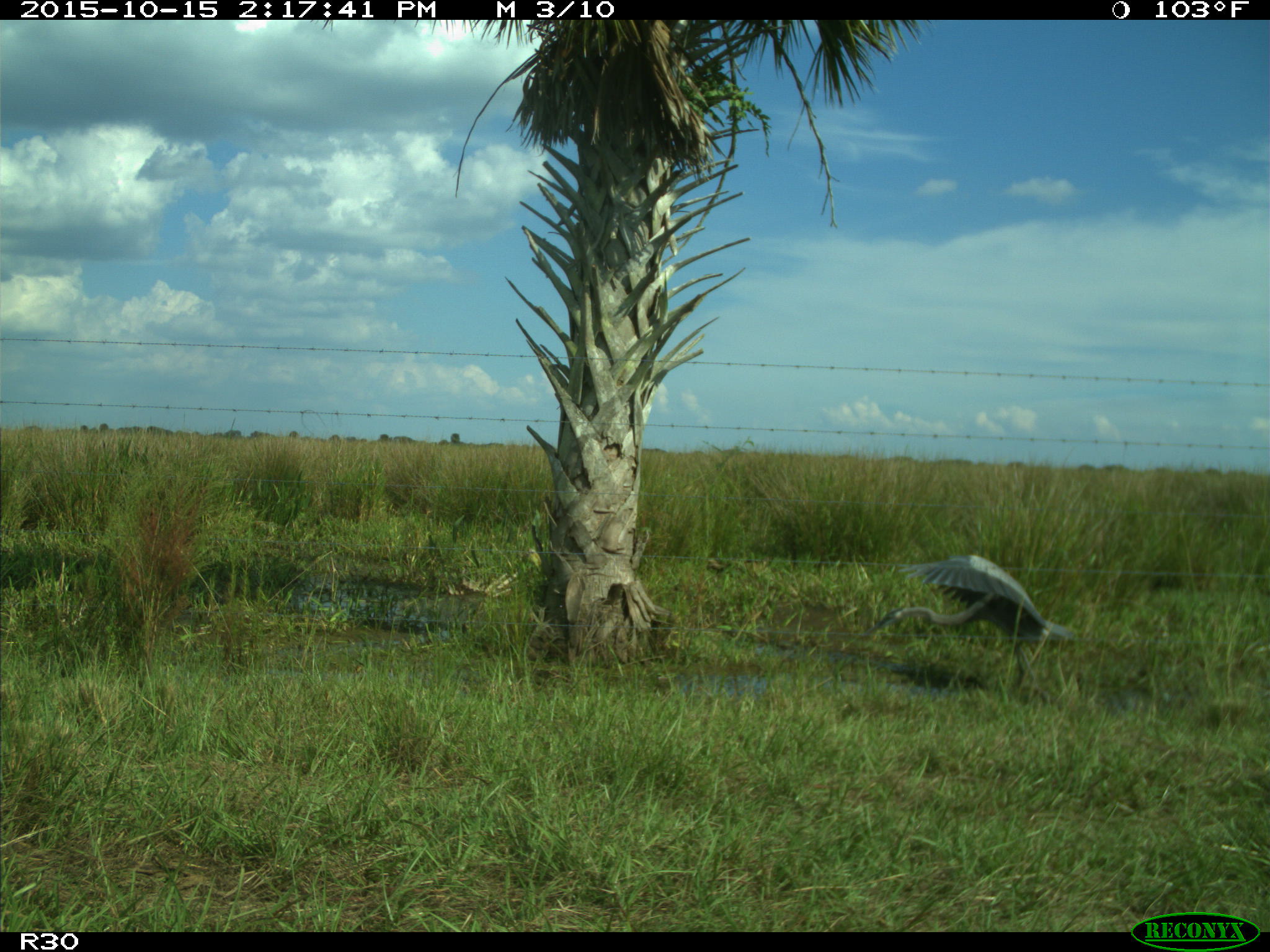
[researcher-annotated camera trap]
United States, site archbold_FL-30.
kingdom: Animalia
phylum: Chordata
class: Aves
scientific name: Aves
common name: birds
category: unidentified bird